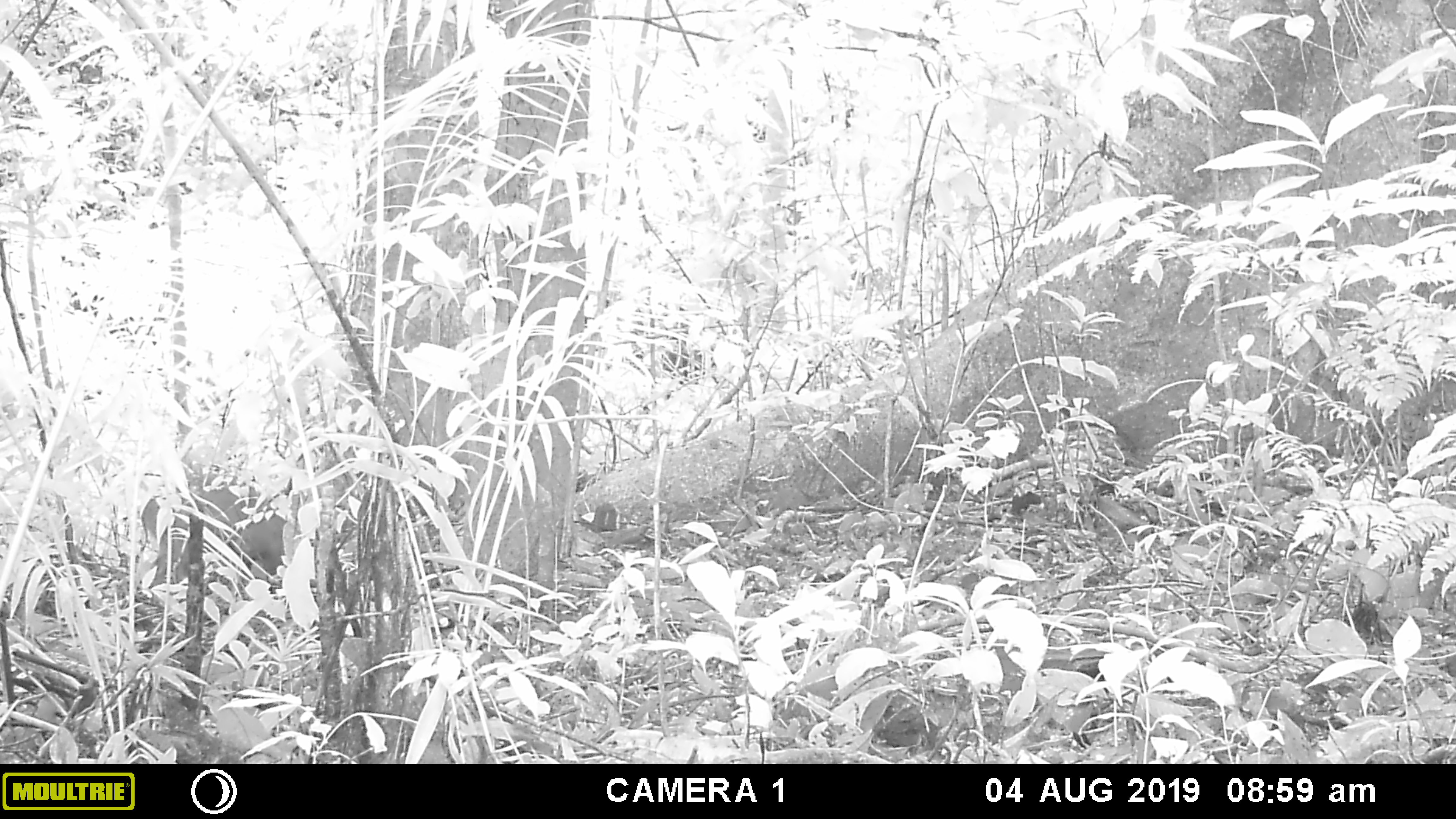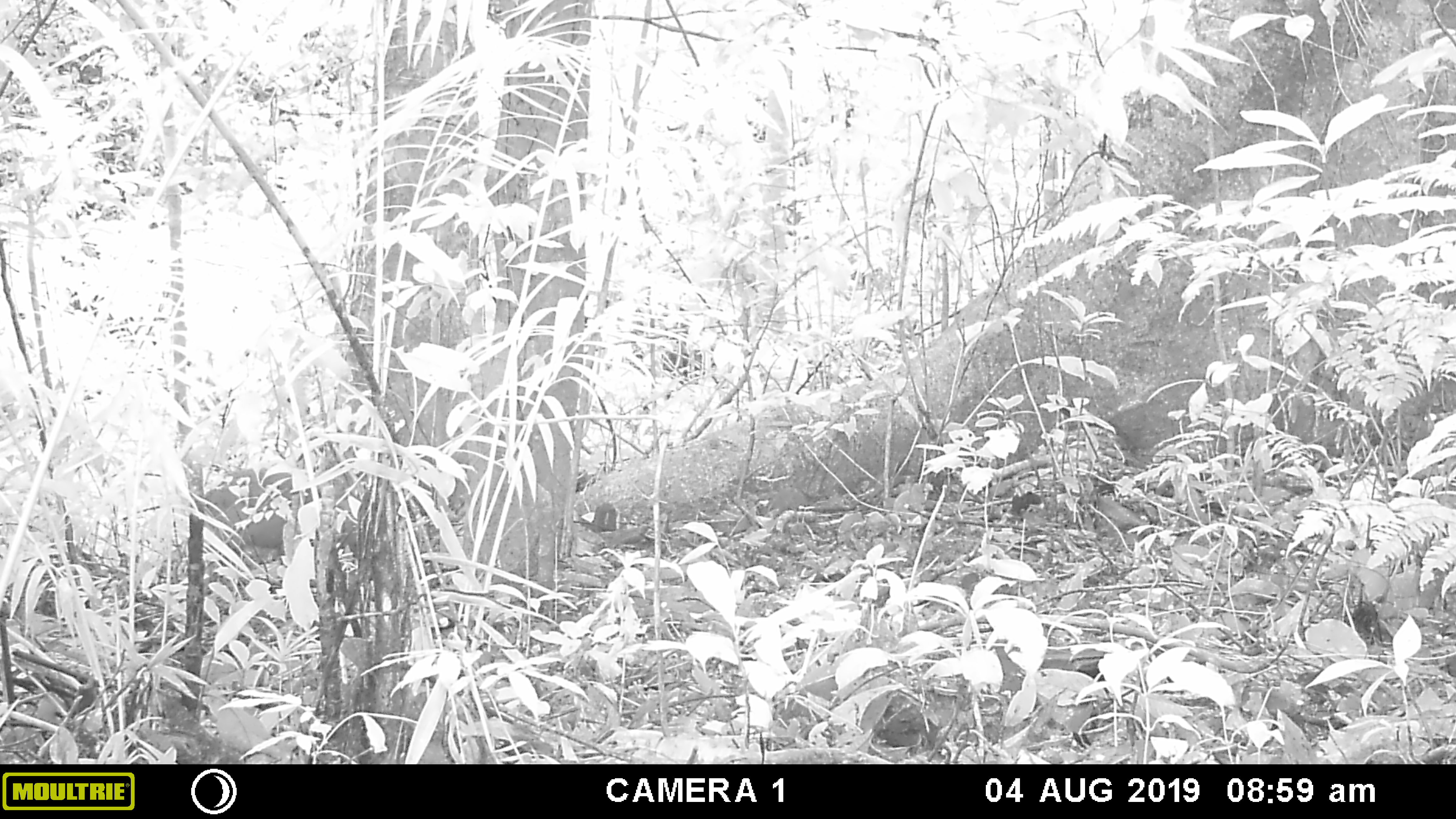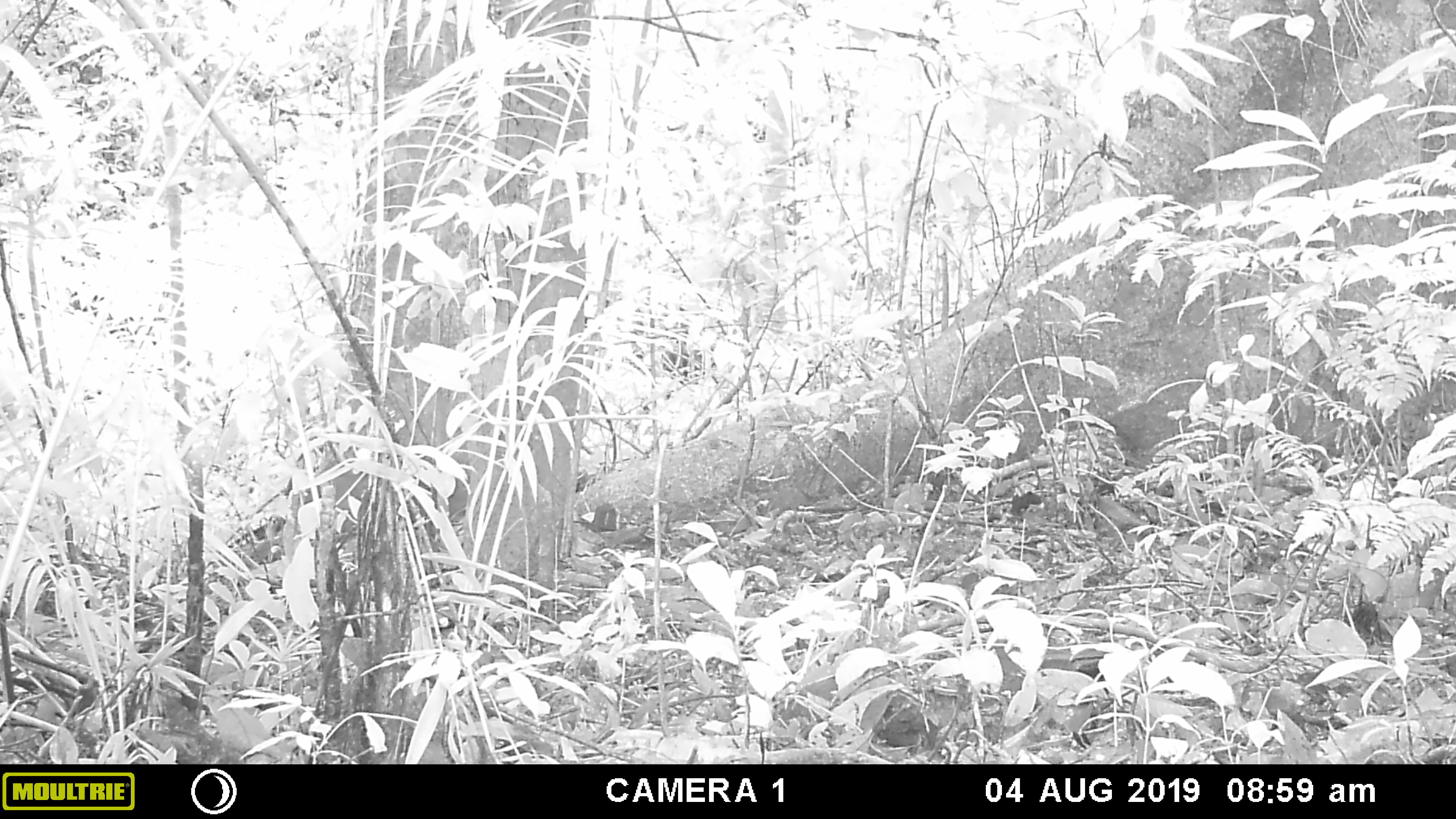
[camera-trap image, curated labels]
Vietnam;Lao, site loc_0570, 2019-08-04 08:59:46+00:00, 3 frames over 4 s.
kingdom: Animalia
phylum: Chordata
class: Mammalia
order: Artiodactyla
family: Suidae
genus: Sus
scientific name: Sus scrofa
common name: eurasian wild pig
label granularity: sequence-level